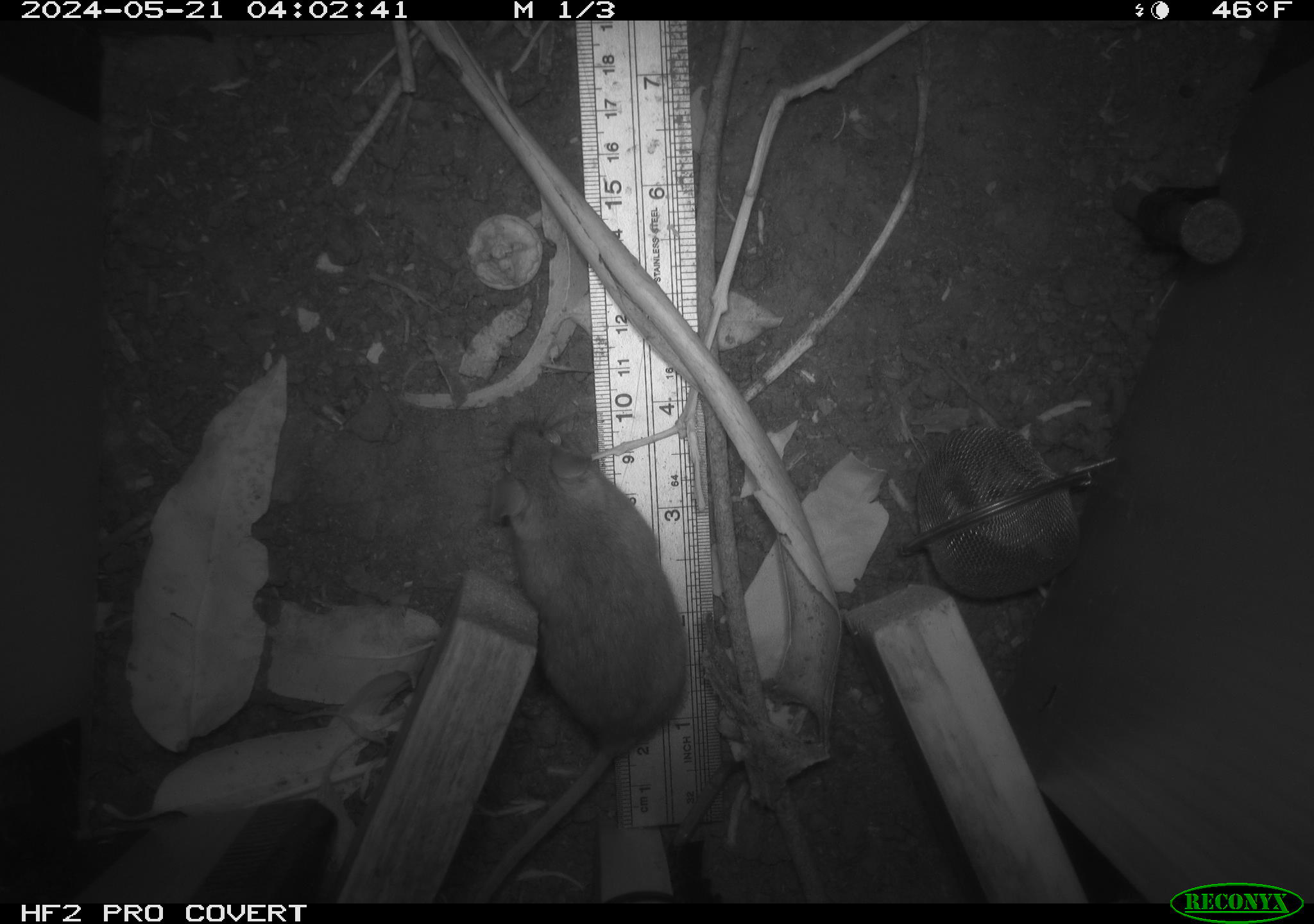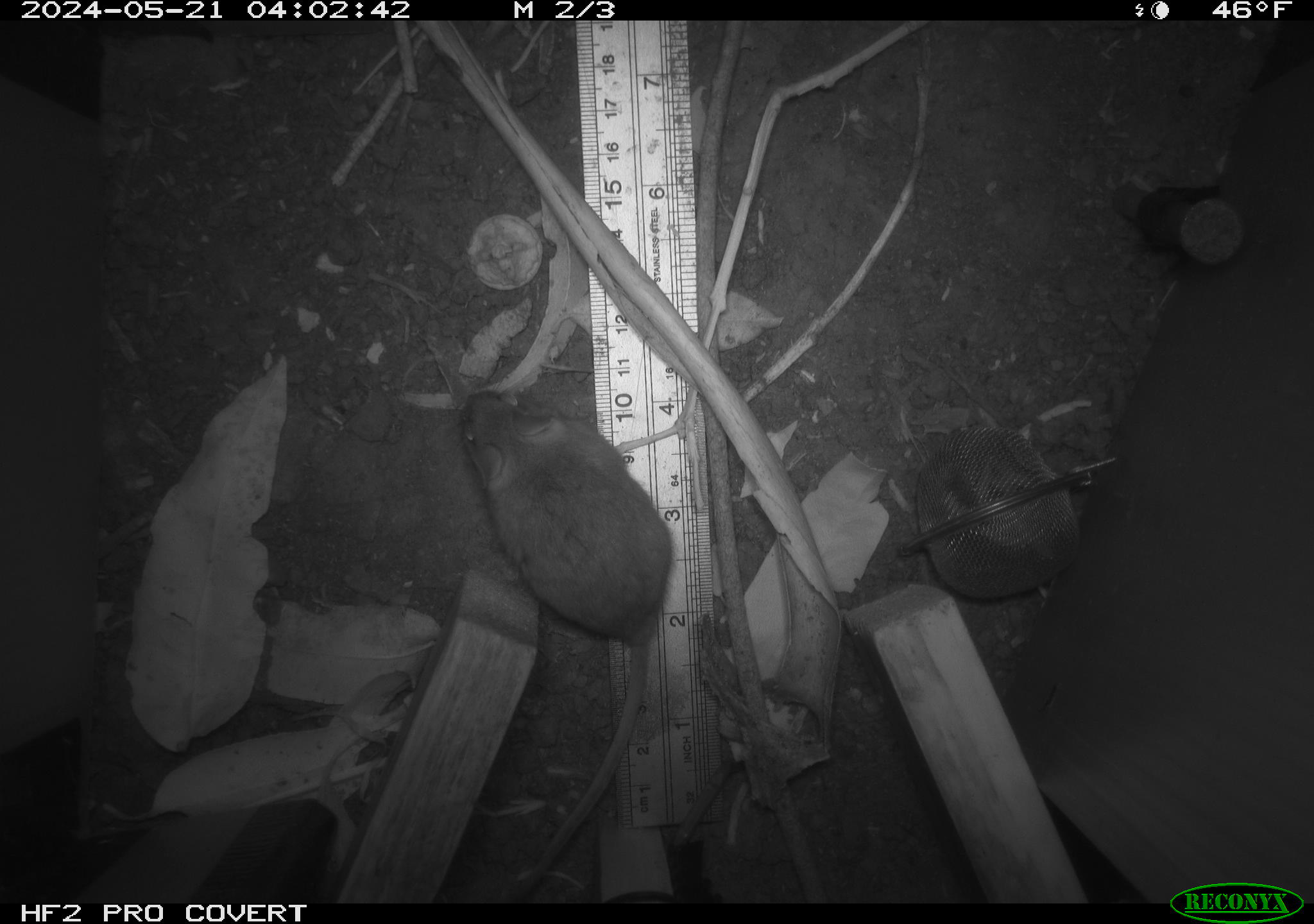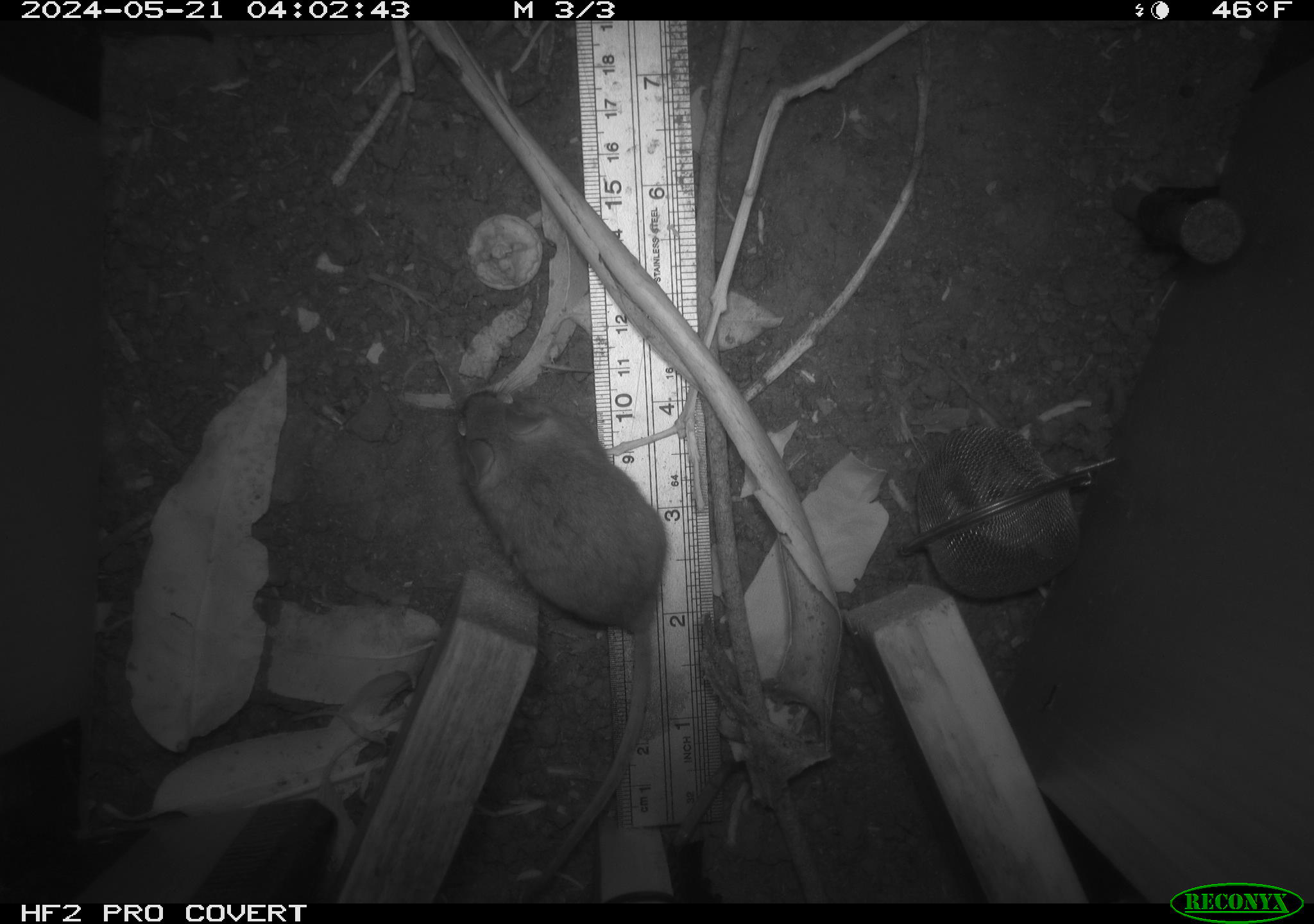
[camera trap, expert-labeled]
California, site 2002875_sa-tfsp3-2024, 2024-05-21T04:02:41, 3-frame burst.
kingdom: Animalia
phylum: Chordata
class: Mammalia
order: Rodentia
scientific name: Rodentia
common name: rodent